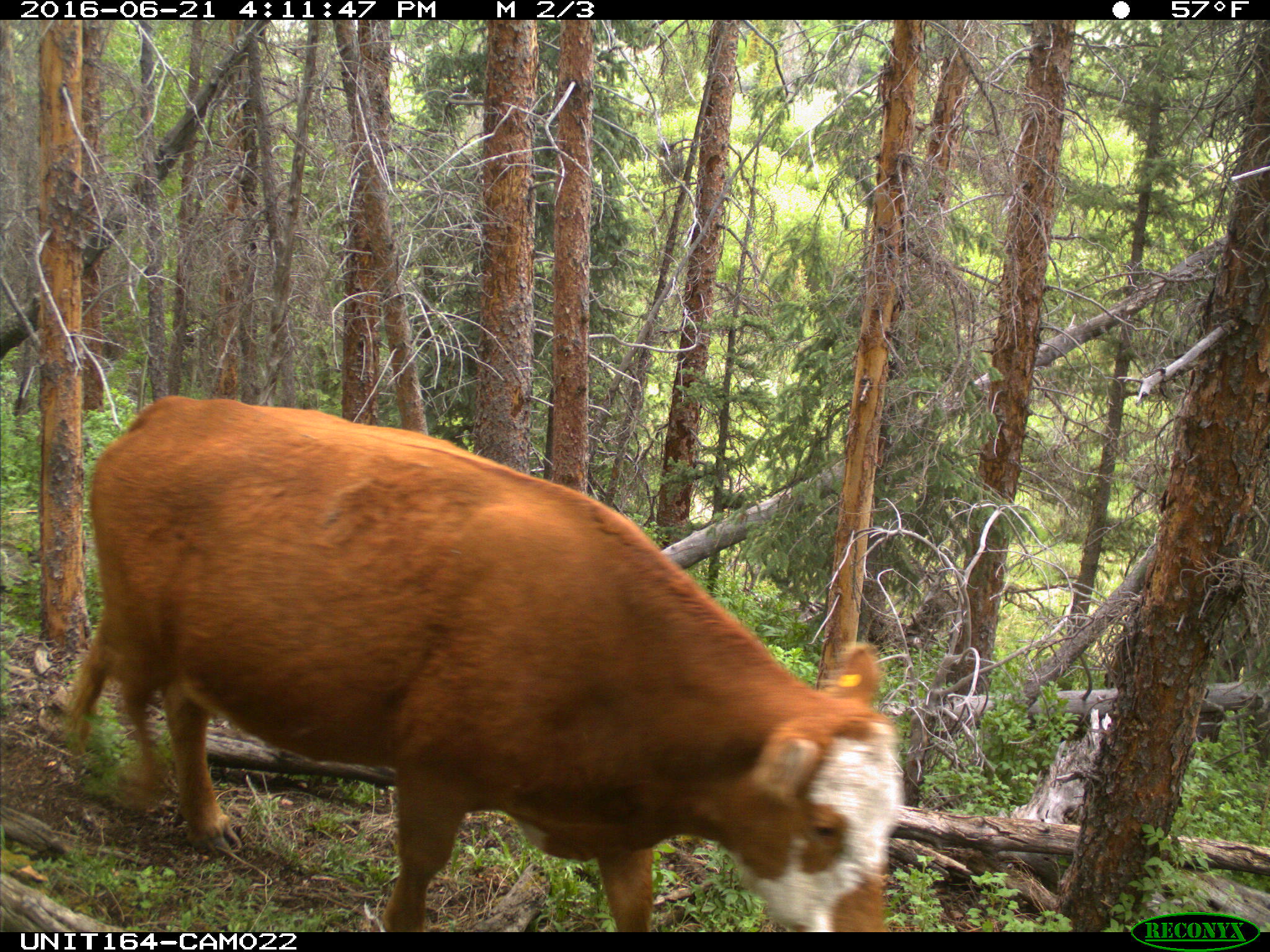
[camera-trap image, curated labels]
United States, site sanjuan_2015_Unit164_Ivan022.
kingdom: Animalia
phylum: Chordata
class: Mammalia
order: Artiodactyla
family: Bovidae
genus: Bos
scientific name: Bos taurus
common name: domestic cow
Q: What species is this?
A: Bos taurus (domestic cow).